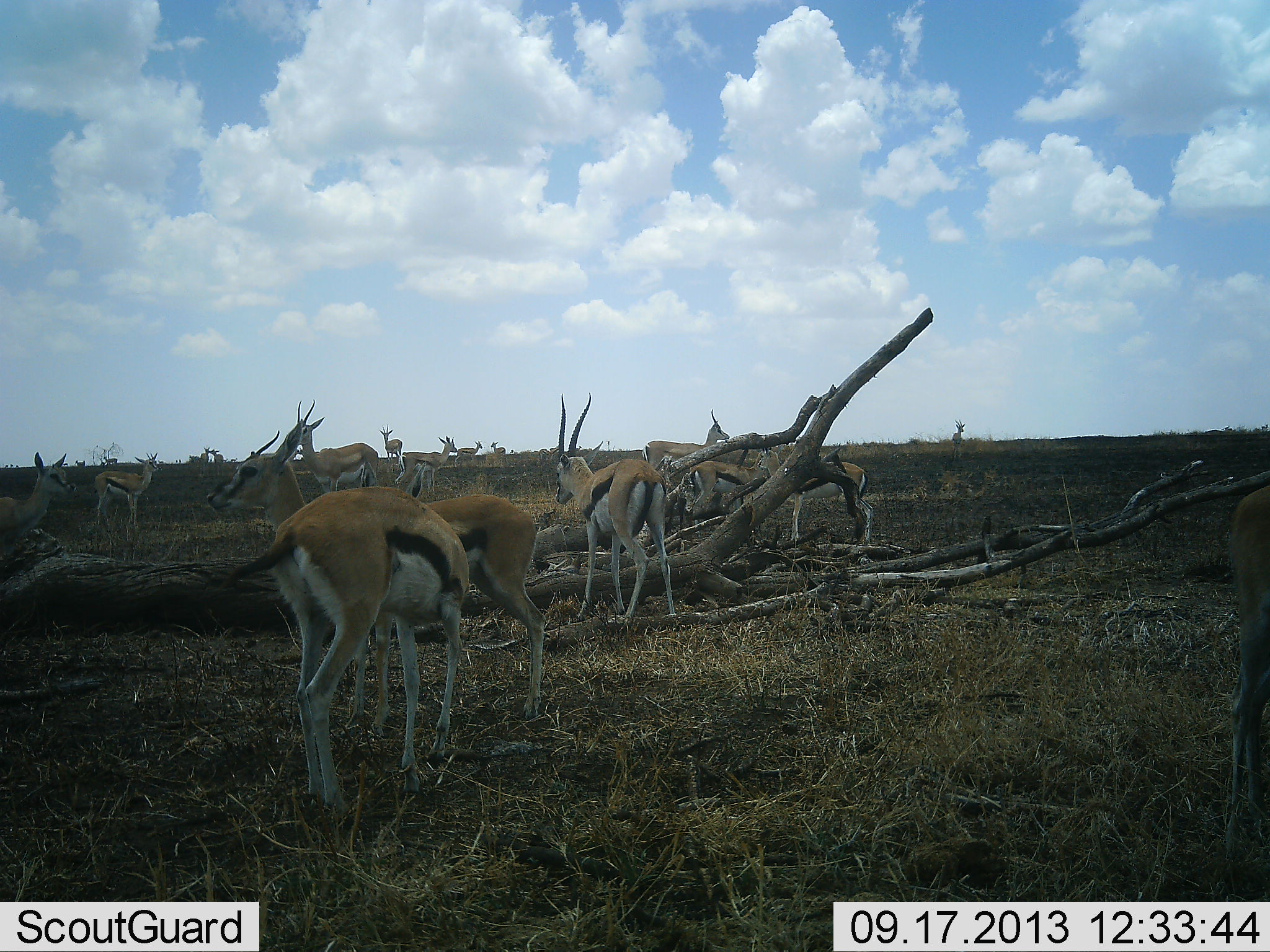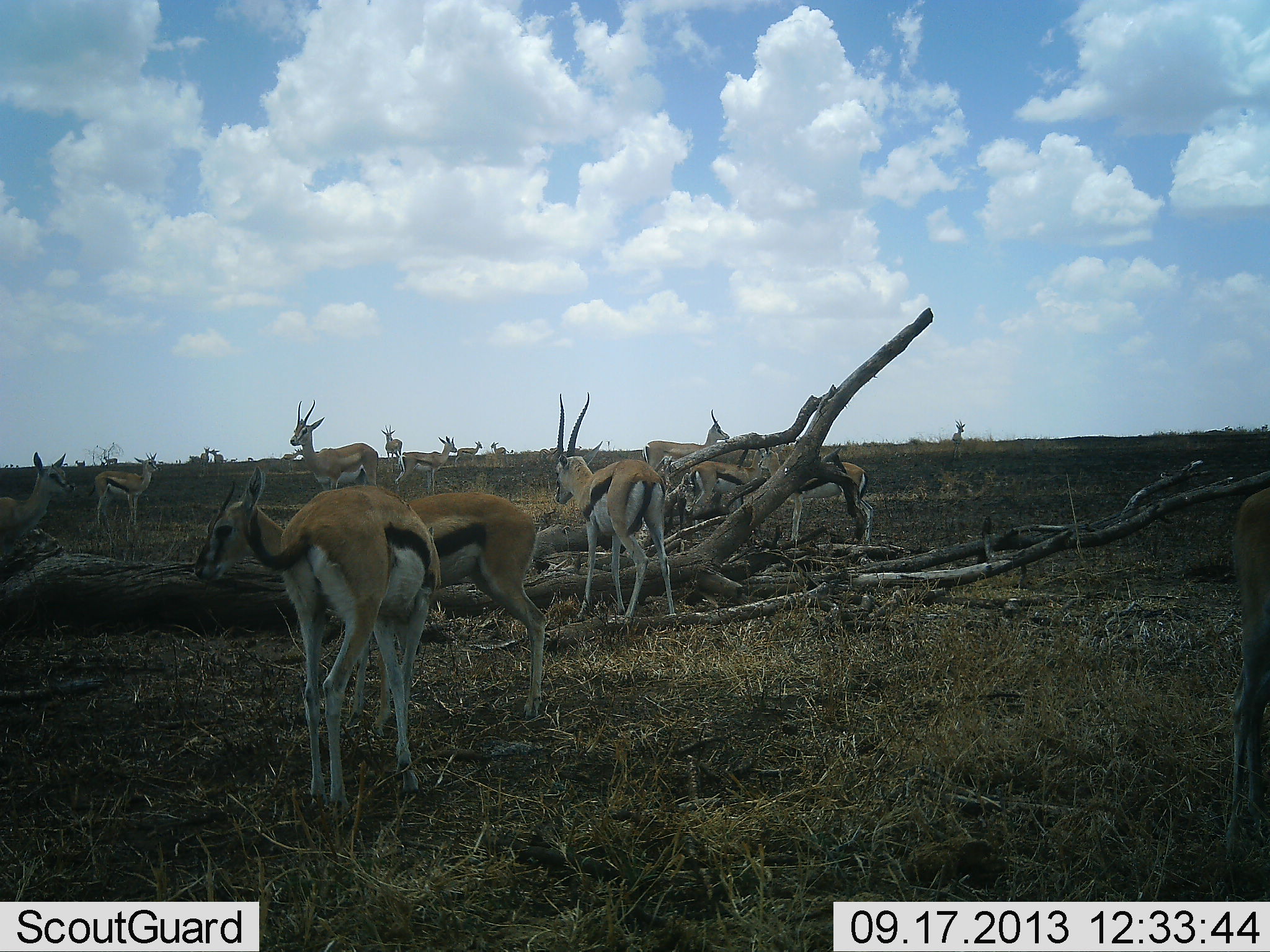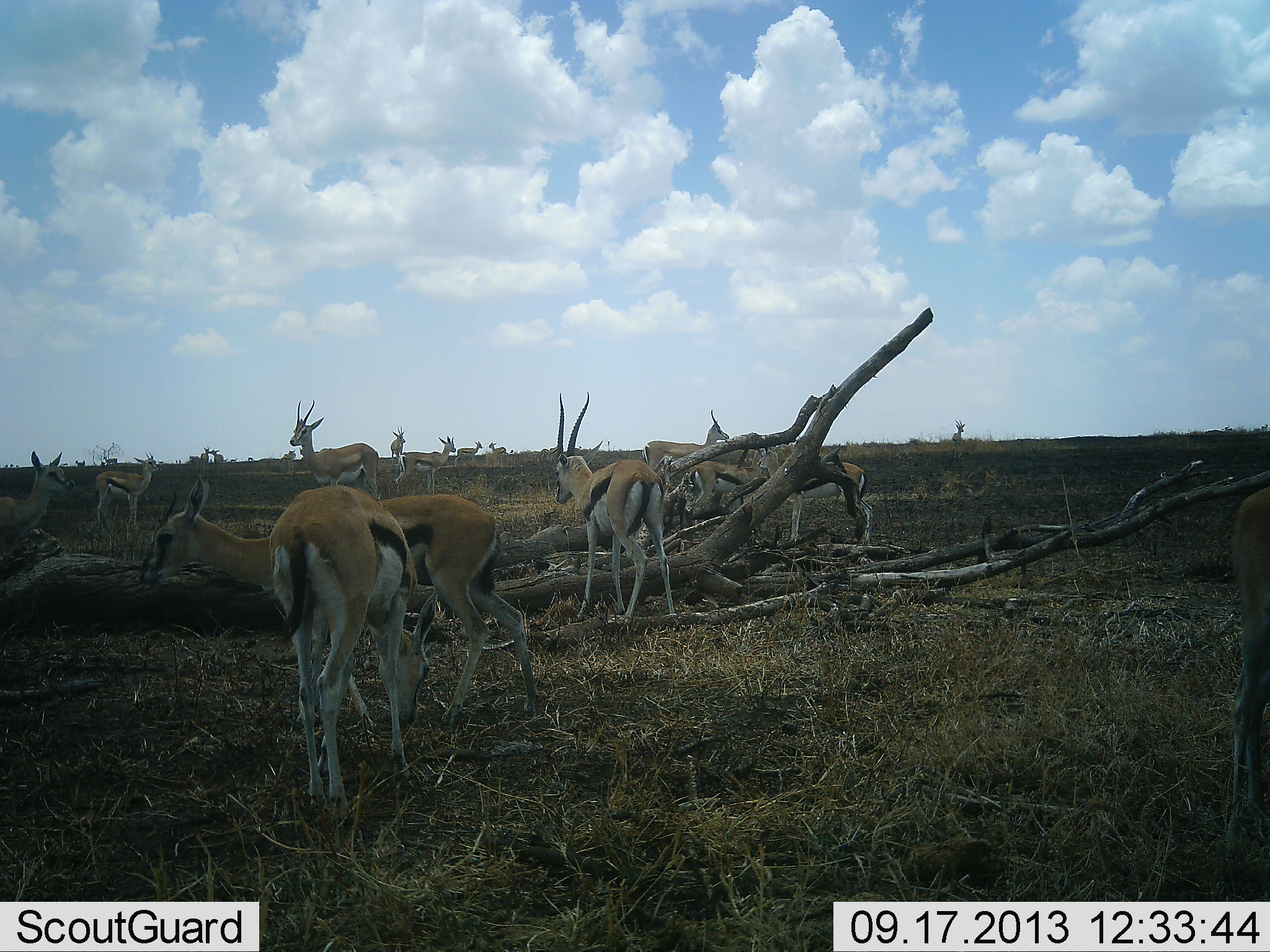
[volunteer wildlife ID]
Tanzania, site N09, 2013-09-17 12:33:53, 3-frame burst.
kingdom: Animalia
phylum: Chordata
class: Mammalia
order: Artiodactyla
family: Bovidae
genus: Eudorcas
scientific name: Eudorcas thomsonii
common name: thomson's gazelle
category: gazellethomsons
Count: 11-50.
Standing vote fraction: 80%.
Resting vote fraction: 8%.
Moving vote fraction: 36%.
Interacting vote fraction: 12%.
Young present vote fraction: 0%.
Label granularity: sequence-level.